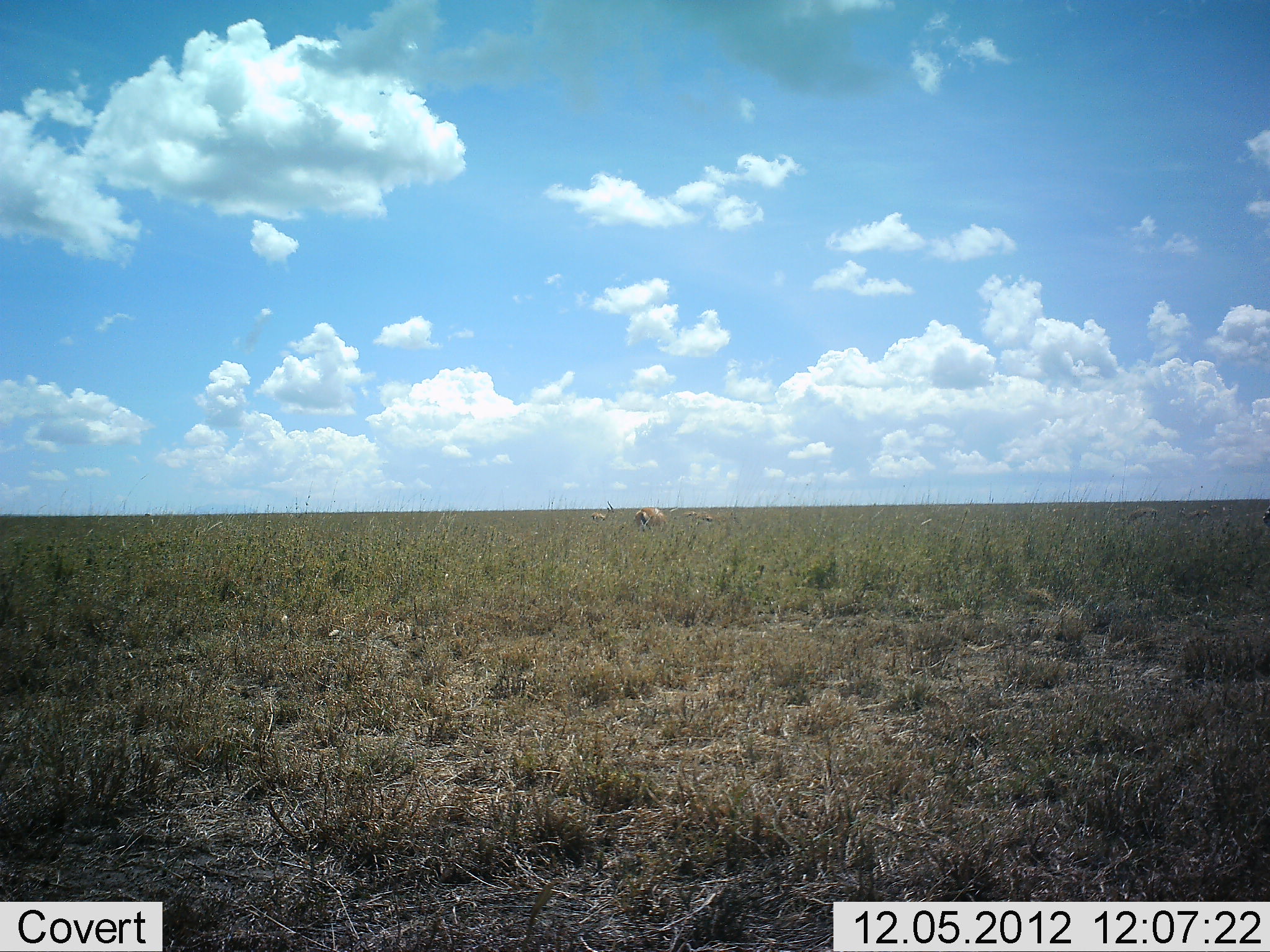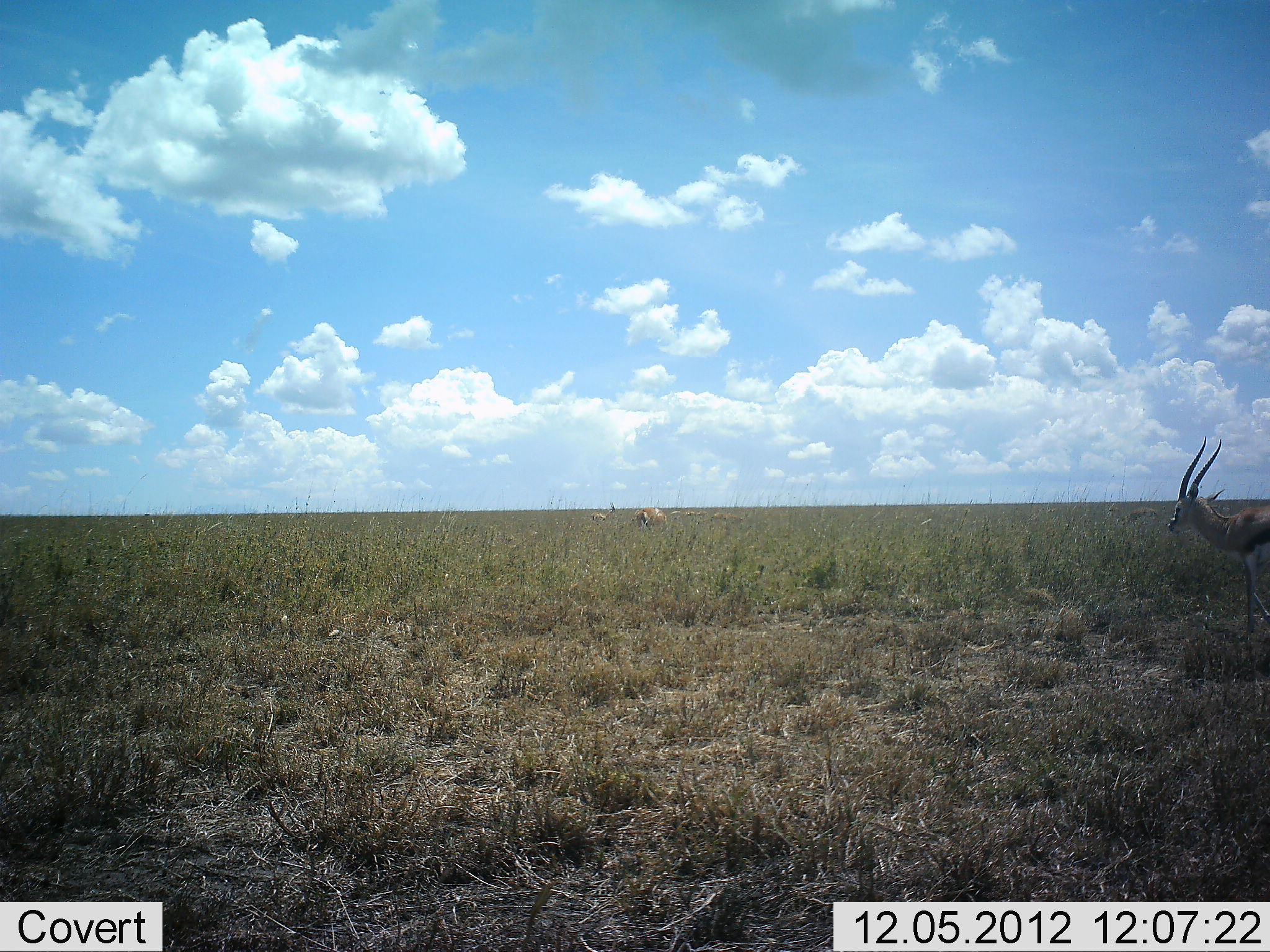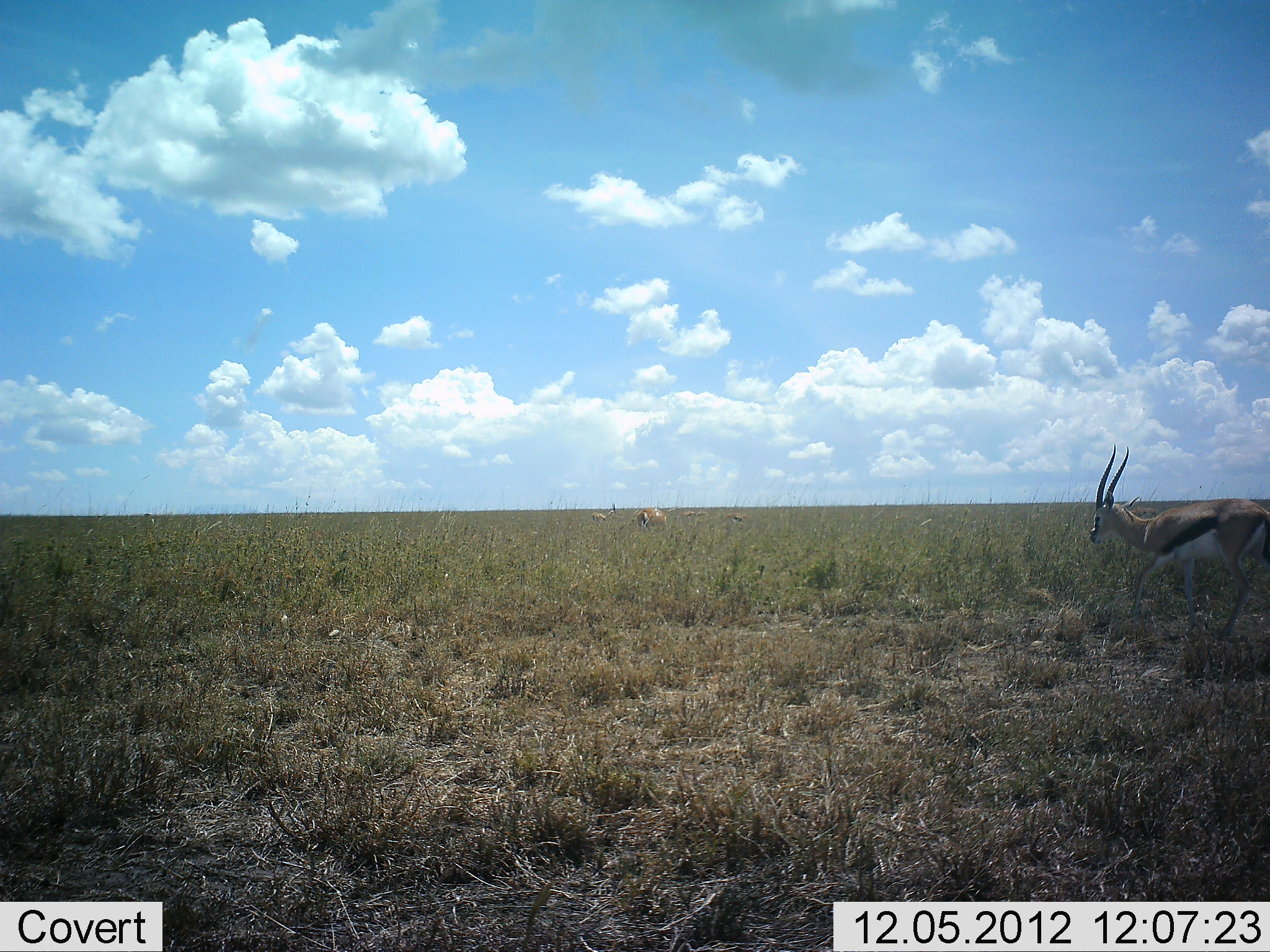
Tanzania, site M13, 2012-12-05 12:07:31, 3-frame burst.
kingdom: Animalia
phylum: Chordata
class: Mammalia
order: Artiodactyla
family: Bovidae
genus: Eudorcas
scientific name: Eudorcas thomsonii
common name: thomson's gazelle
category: gazellethomsons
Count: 5.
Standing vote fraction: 64%.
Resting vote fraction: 0%.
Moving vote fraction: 91%.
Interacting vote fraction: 9%.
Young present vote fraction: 0%.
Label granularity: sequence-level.